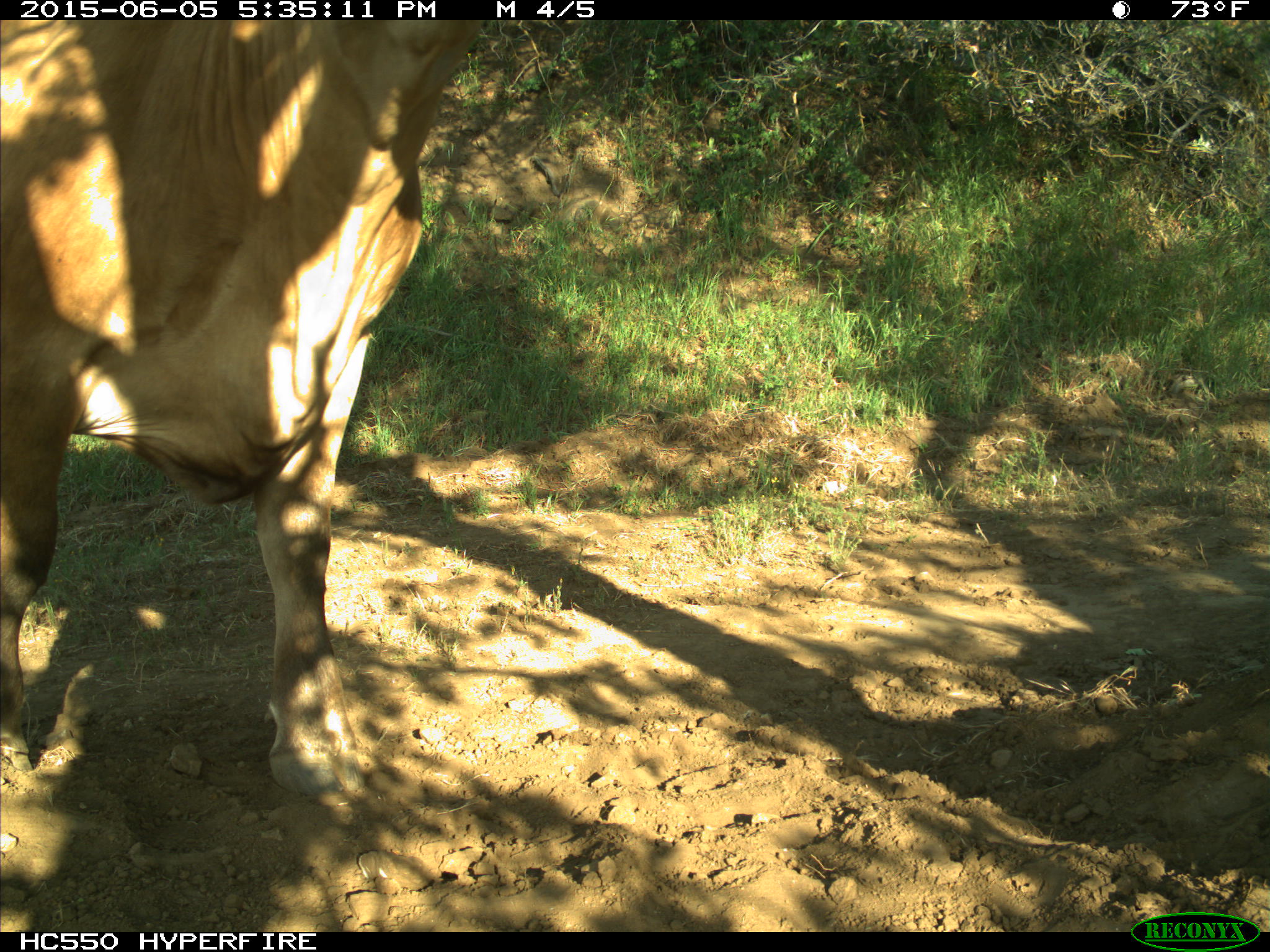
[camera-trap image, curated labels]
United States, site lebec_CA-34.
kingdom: Animalia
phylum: Chordata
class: Mammalia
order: Artiodactyla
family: Bovidae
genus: Bos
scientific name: Bos taurus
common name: domestic cow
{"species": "Bos taurus (domestic cow)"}